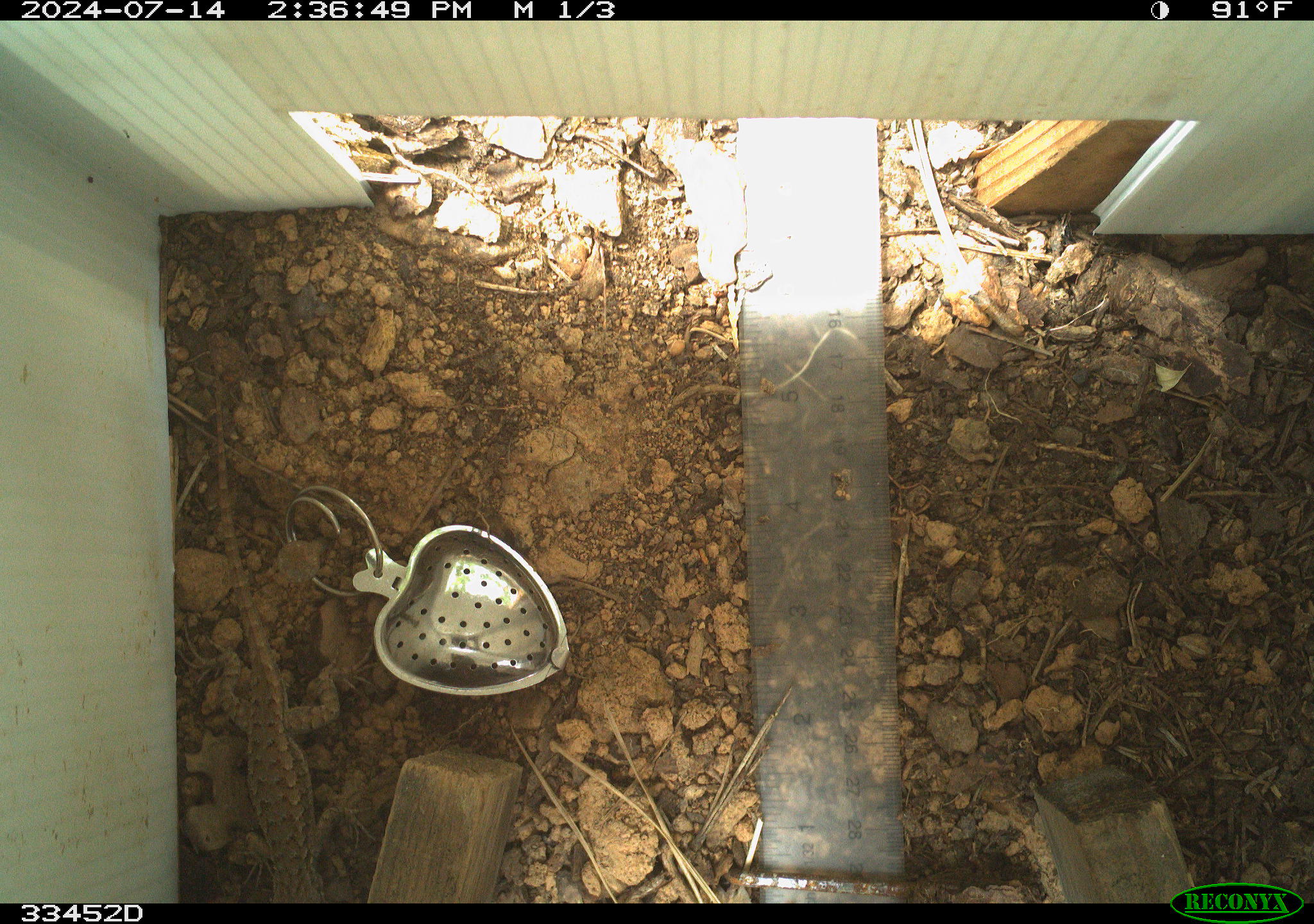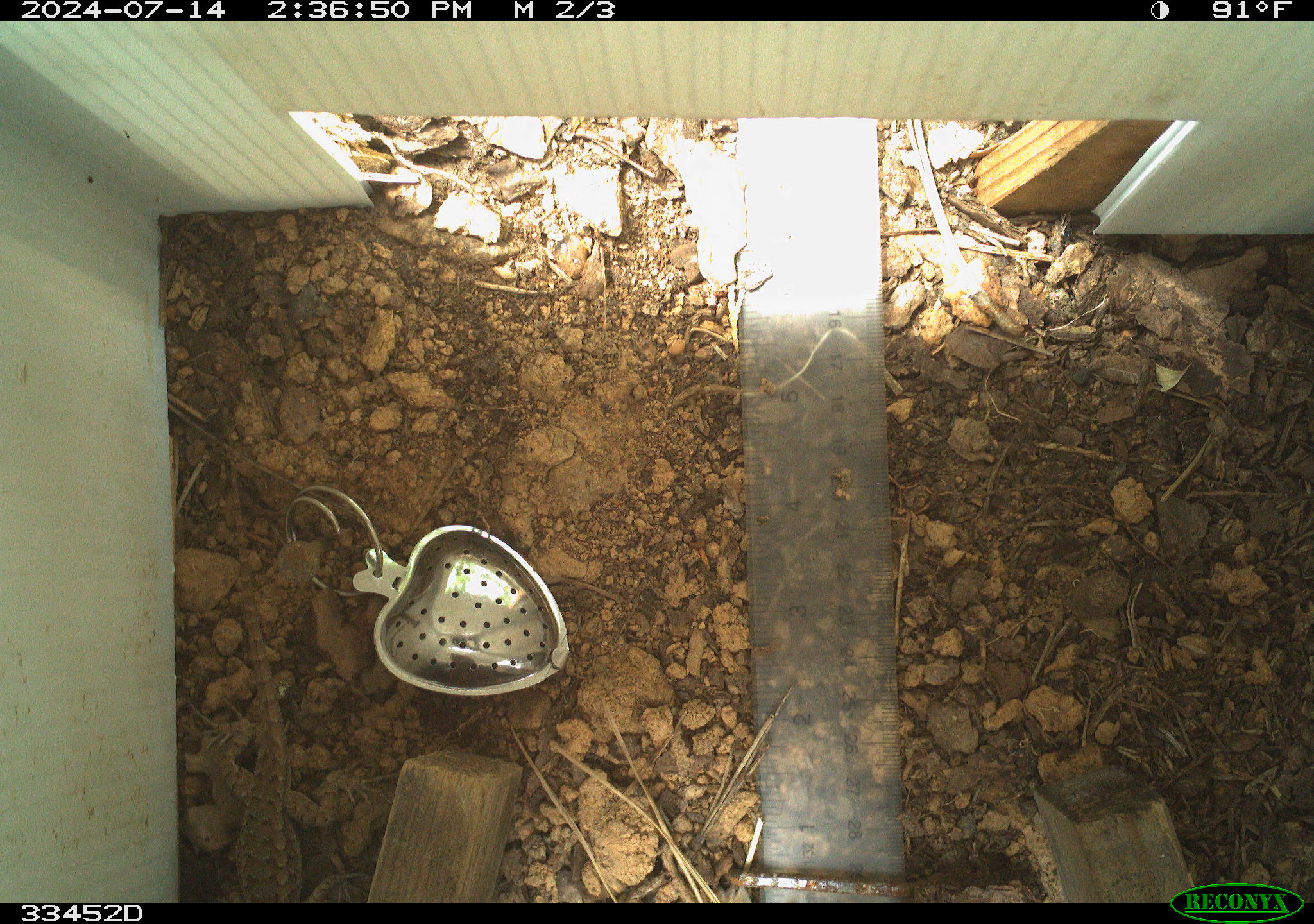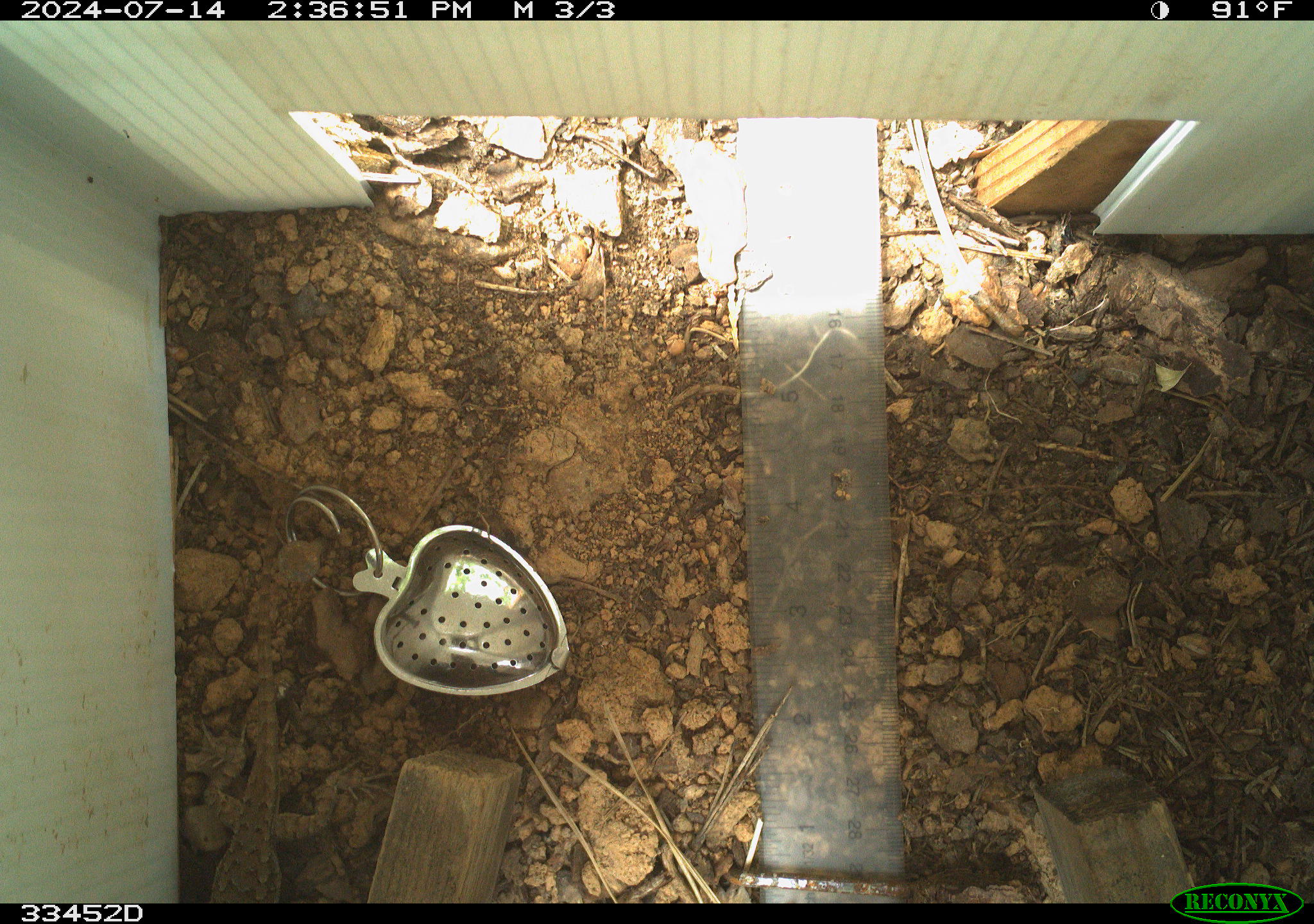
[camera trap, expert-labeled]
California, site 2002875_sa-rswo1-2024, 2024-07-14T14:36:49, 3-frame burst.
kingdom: Animalia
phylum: Chordata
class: Reptilia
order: Squamata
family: Phrynosomatidae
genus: Sceloporus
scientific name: Sceloporus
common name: spiny lizards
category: sceloporus species